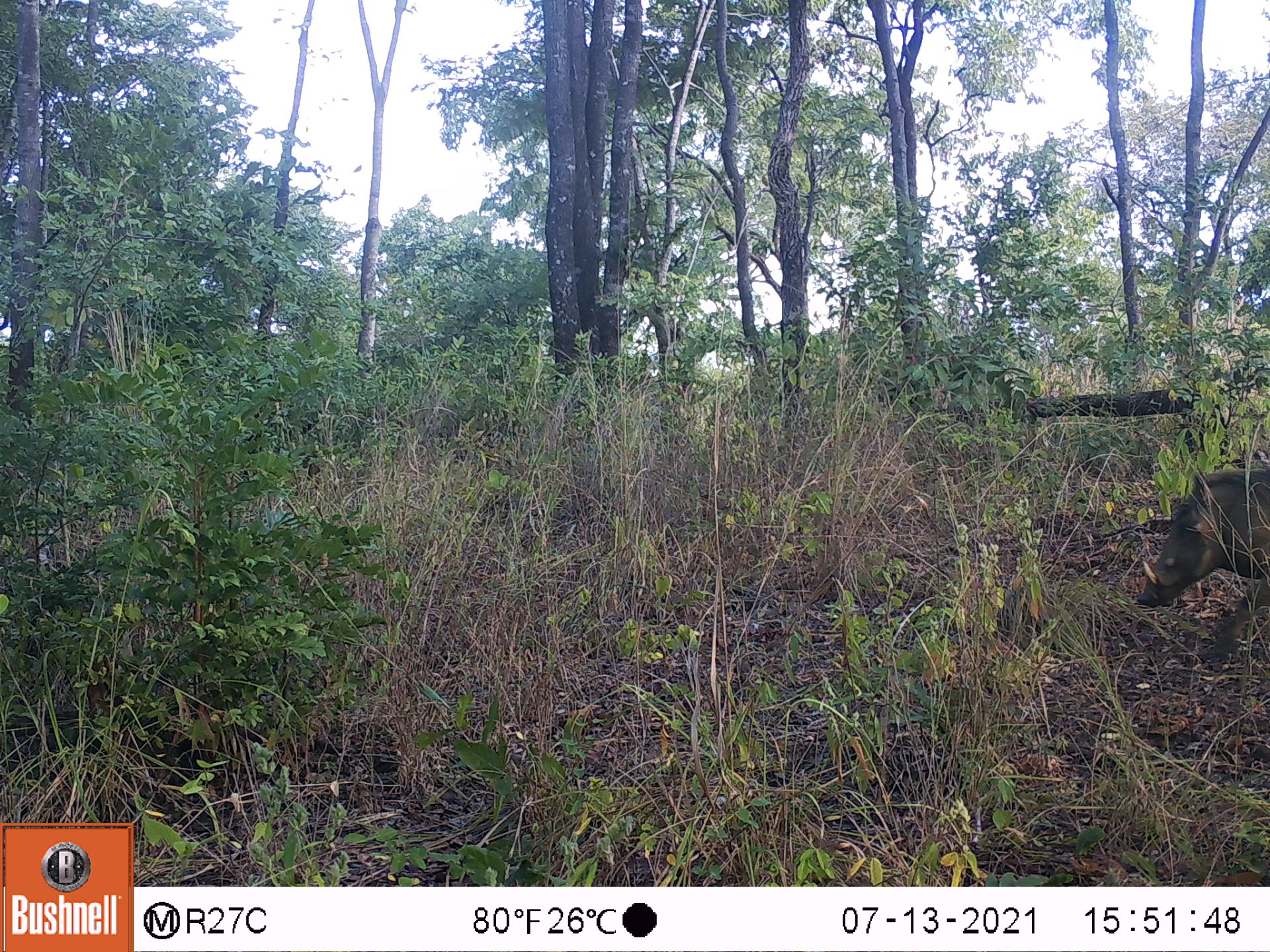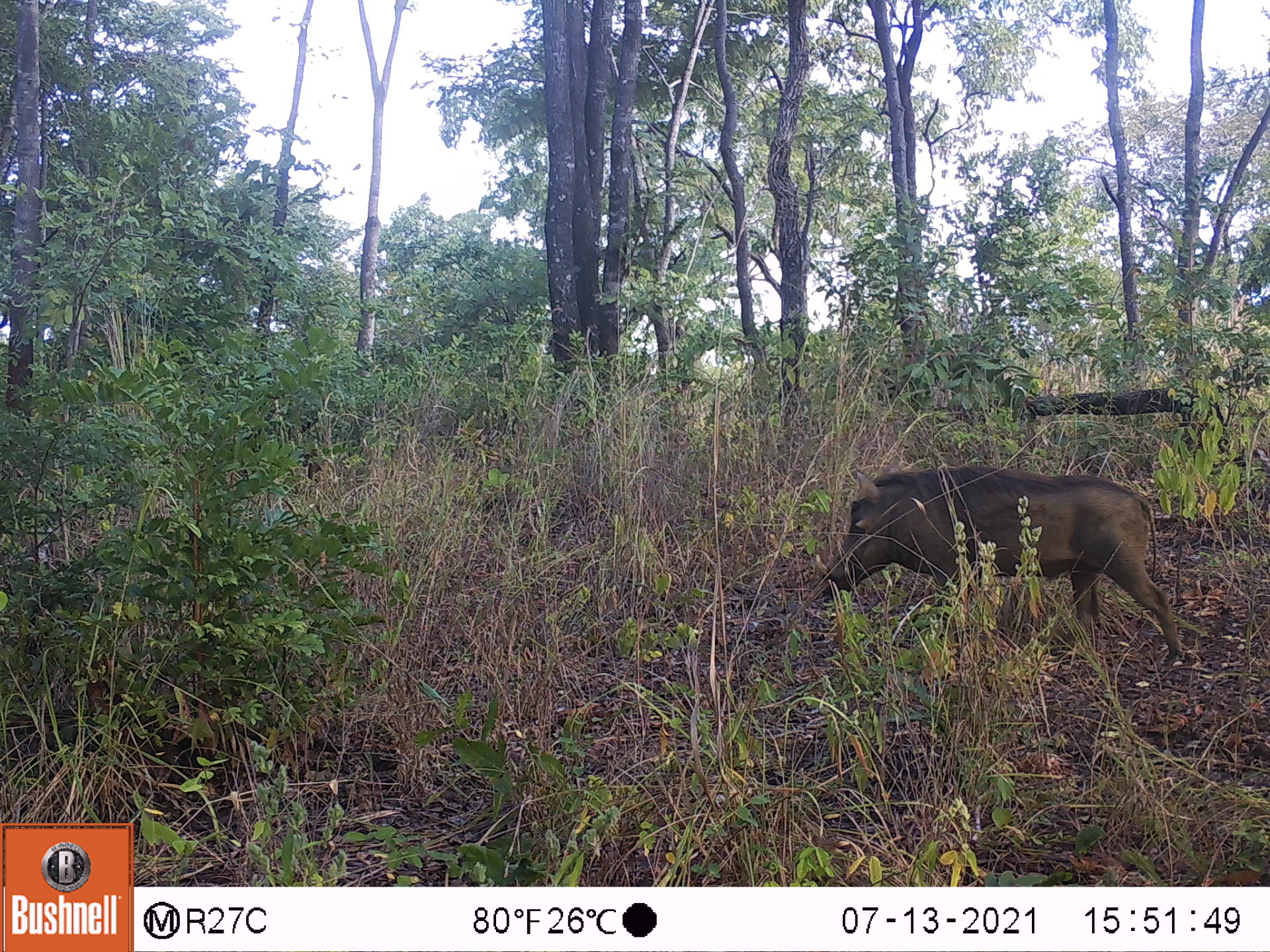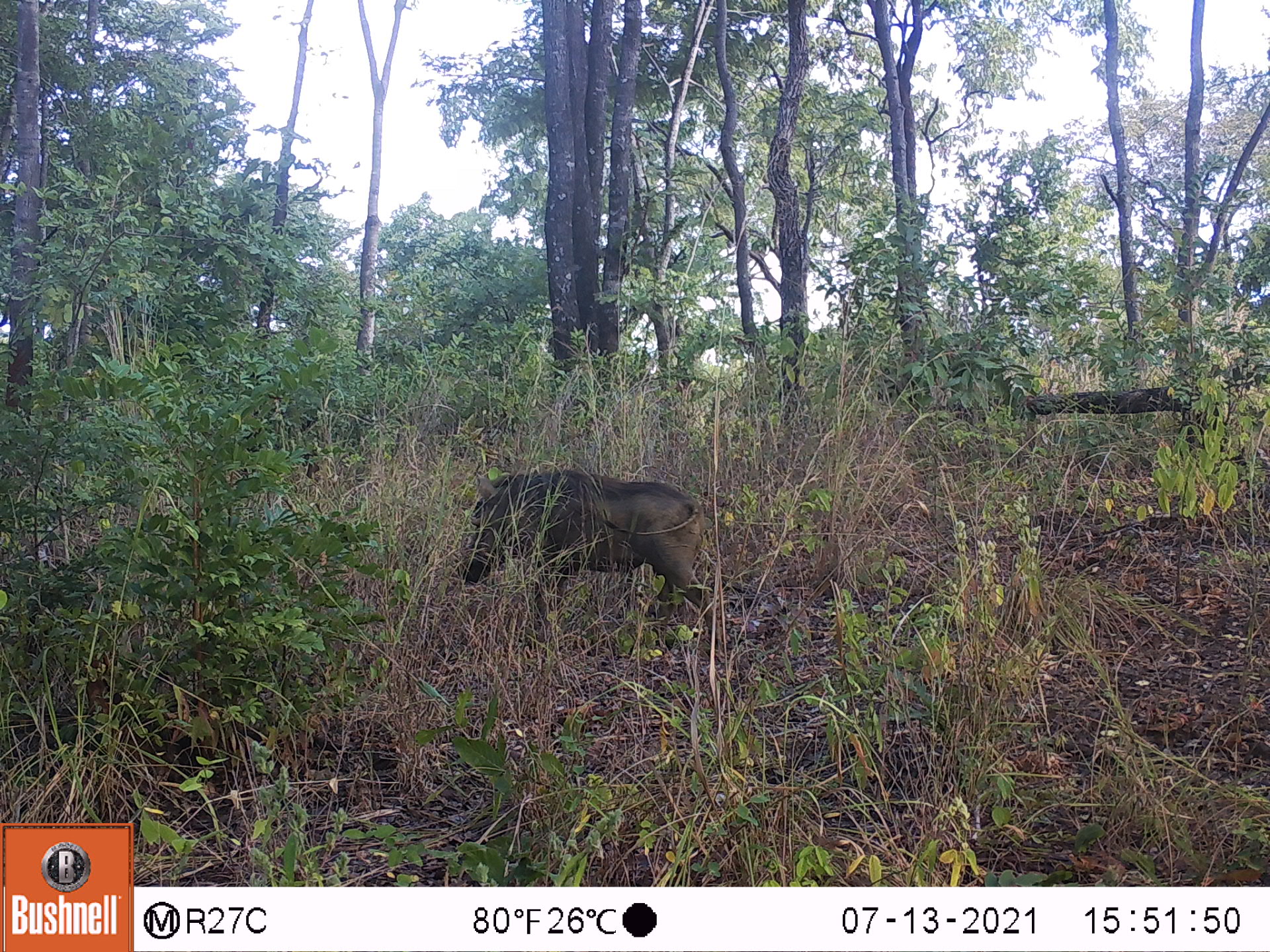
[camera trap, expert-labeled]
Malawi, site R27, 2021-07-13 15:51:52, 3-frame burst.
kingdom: Animalia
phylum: Chordata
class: Mammalia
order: Artiodactyla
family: Suidae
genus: Phacochoerus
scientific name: Phacochoerus africanus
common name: common warthog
Common warthog (Phacochoerus africanus), count 1.